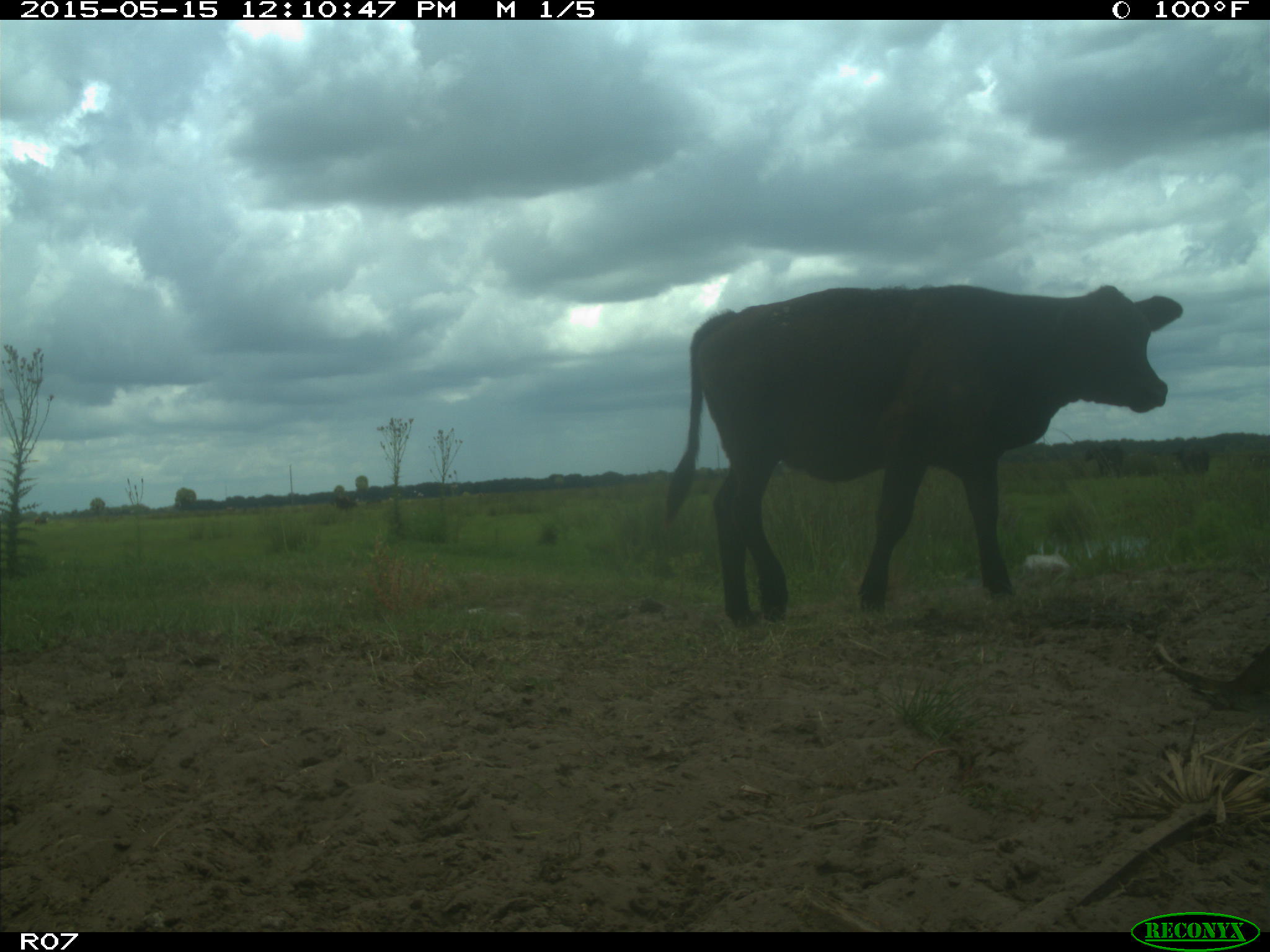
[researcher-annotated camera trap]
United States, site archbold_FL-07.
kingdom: Animalia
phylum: Chordata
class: Mammalia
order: Artiodactyla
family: Bovidae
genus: Bos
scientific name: Bos taurus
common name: domestic cow